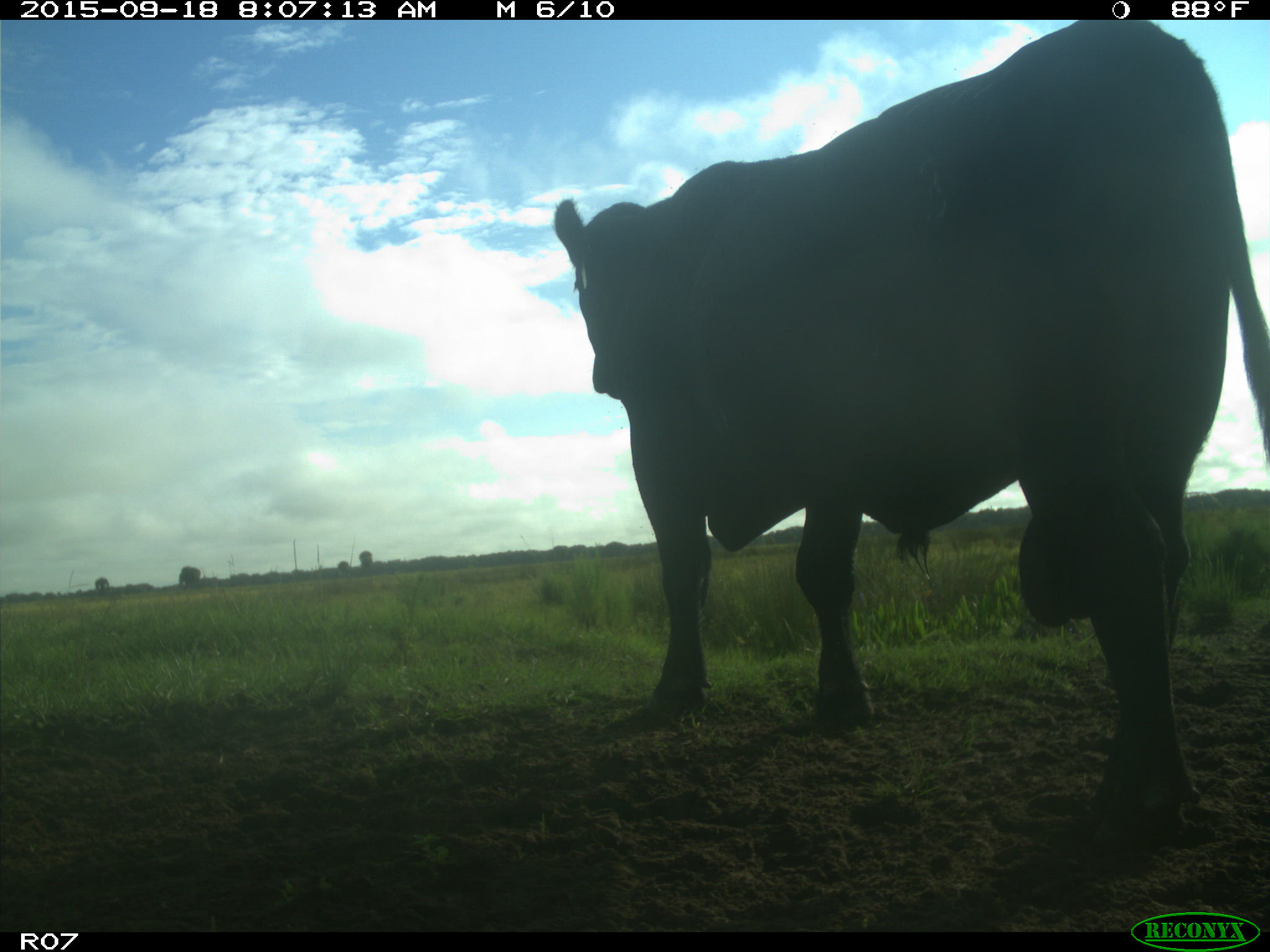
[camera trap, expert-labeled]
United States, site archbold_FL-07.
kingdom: Animalia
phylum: Chordata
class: Mammalia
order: Artiodactyla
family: Bovidae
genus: Bos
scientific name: Bos taurus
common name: domestic cow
Bos taurus (domestic cow).